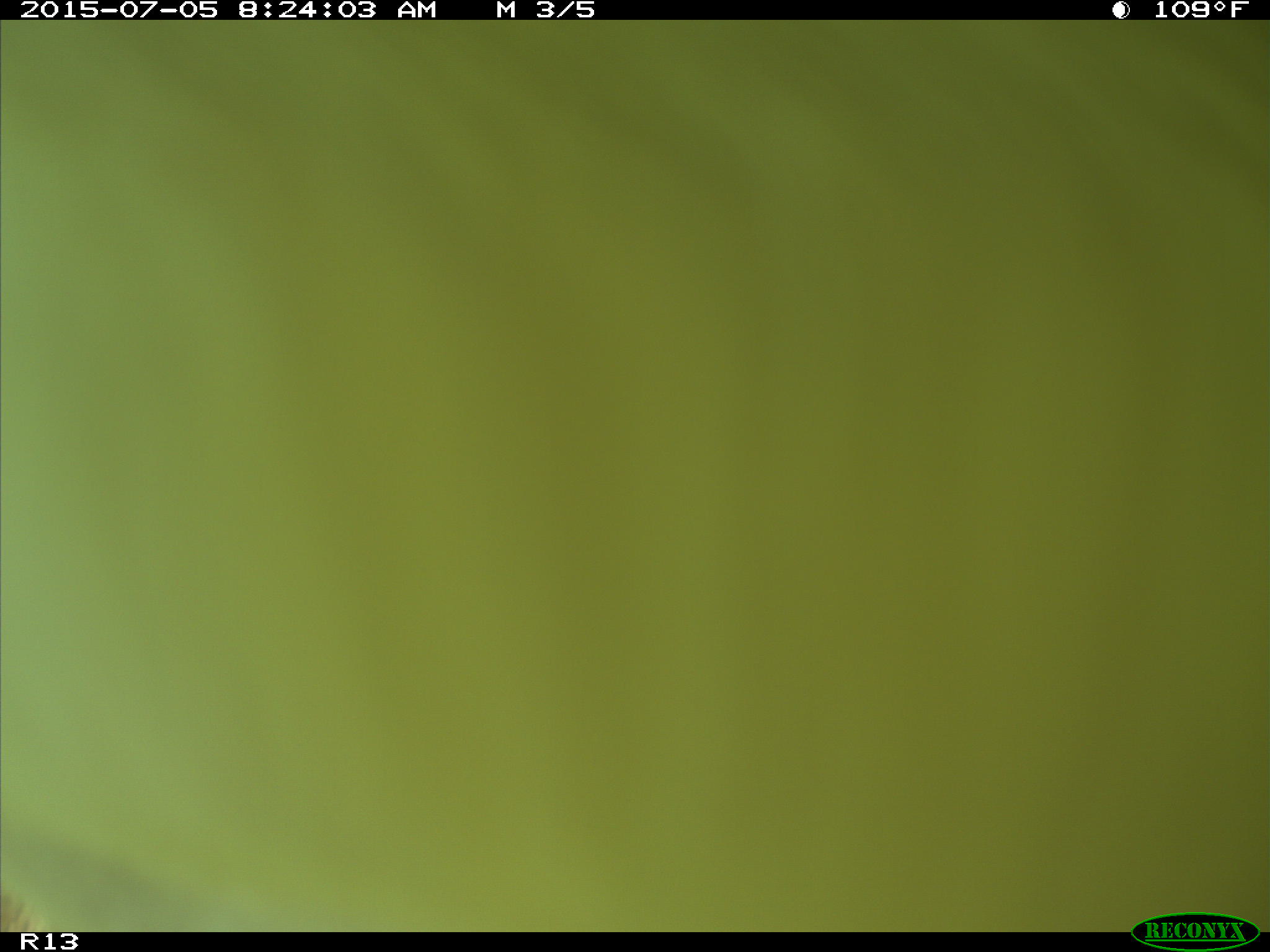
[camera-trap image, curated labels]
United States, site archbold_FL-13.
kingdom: Animalia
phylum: Chordata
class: Mammalia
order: Artiodactyla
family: Bovidae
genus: Bos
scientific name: Bos taurus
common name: domestic cow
Bos taurus (domestic cow).